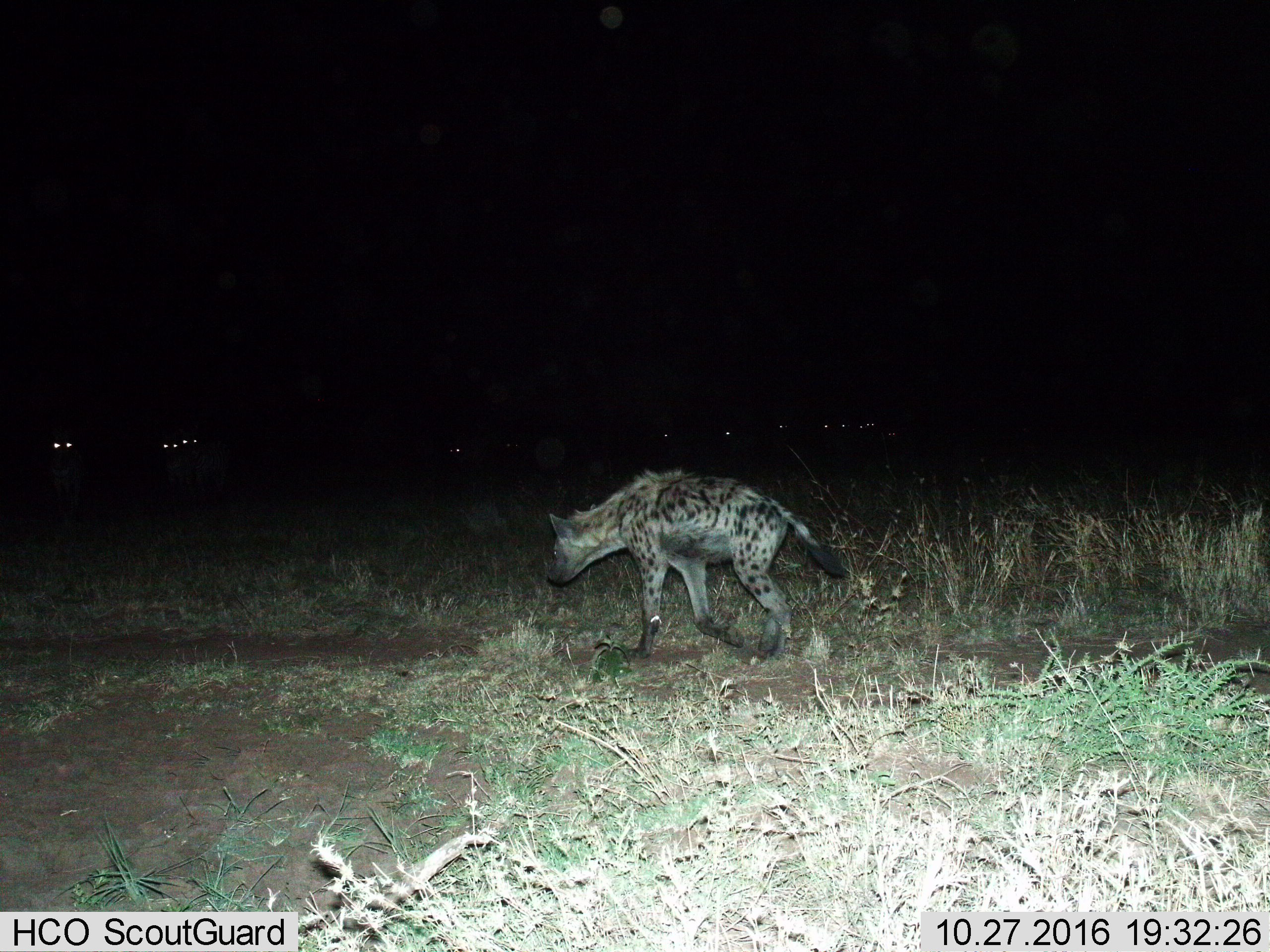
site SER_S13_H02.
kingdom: Animalia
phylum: Chordata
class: Mammalia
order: Carnivora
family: Hyaenidae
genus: Crocuta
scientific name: Crocuta crocuta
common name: spotted hyena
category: hyenaspotted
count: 1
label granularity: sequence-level